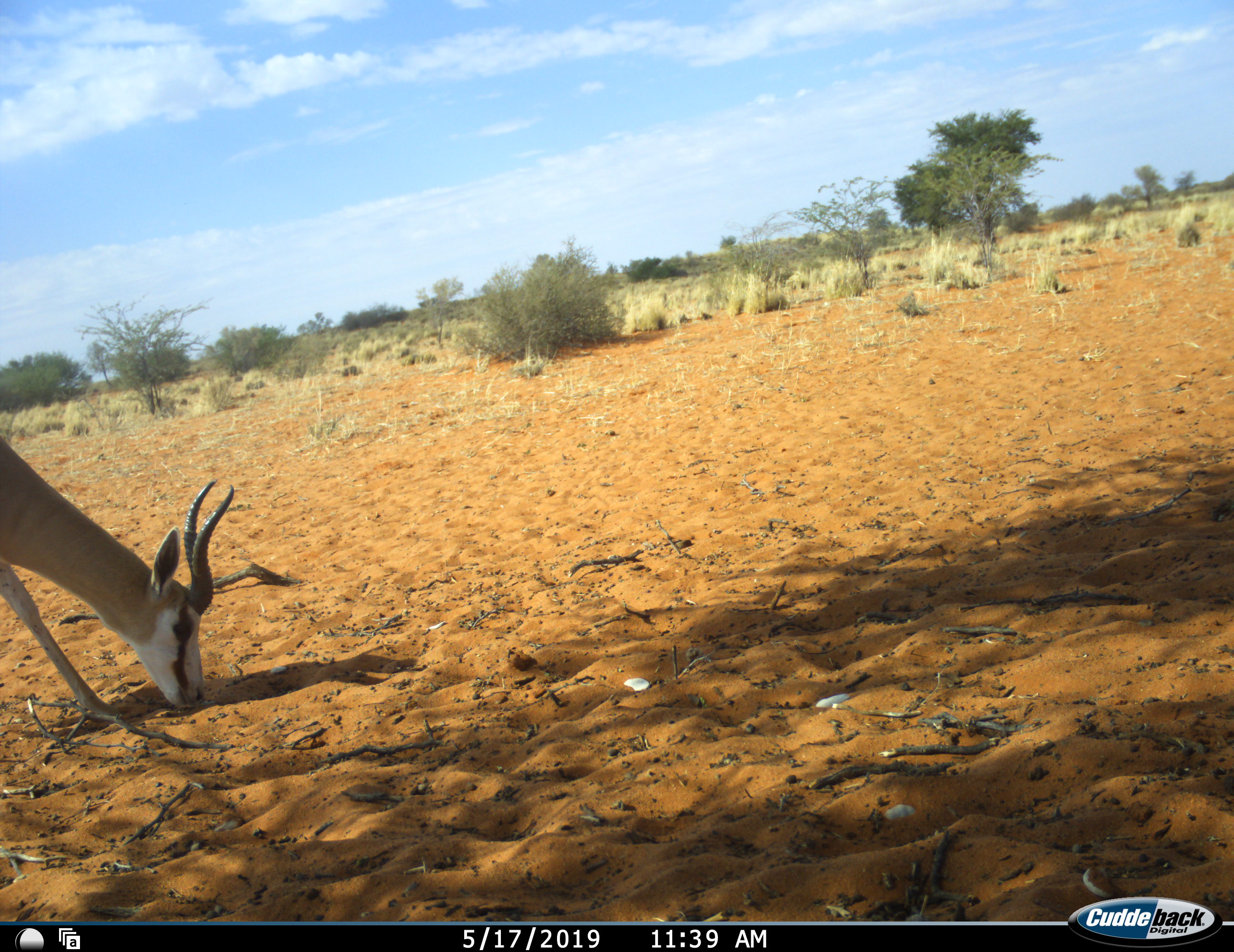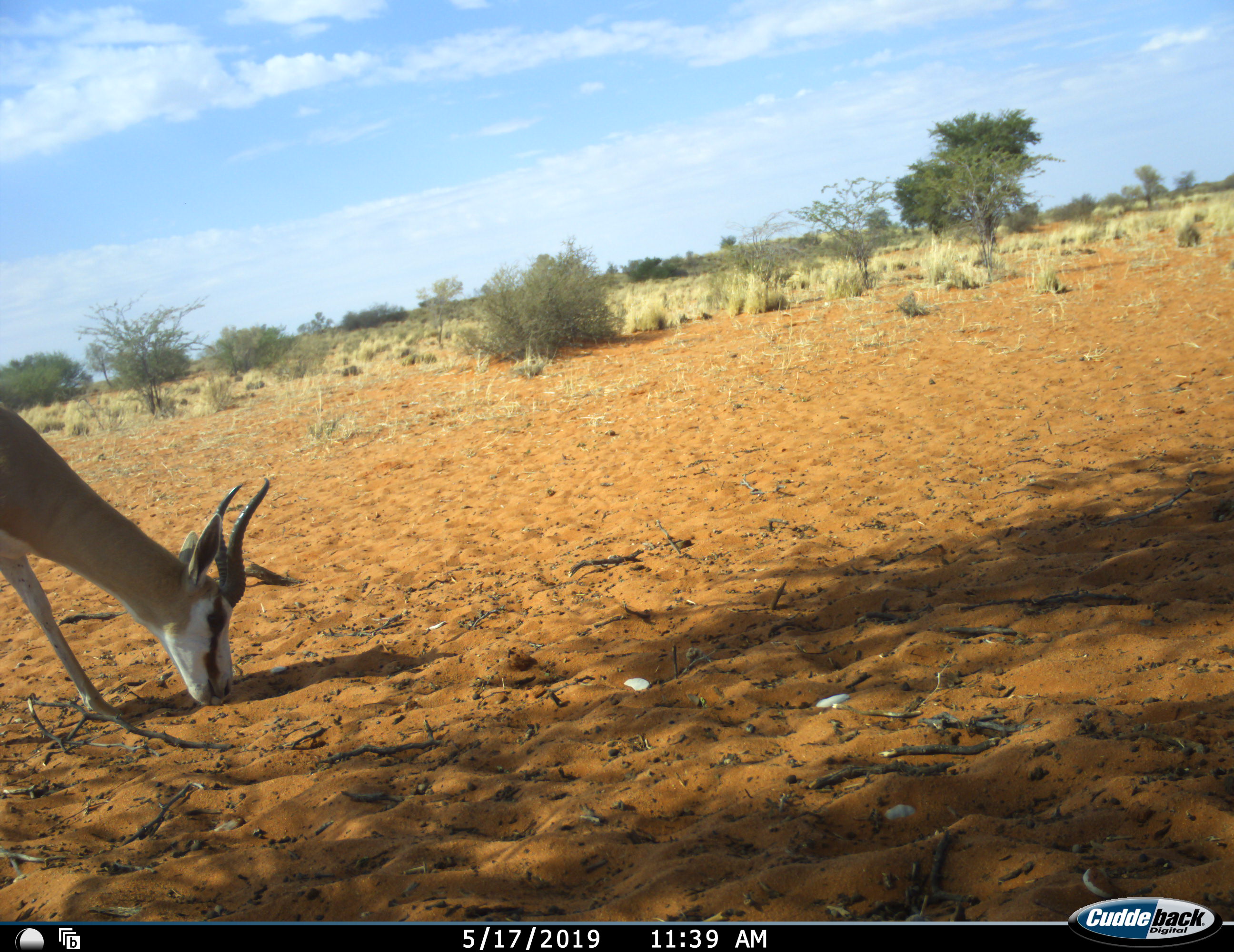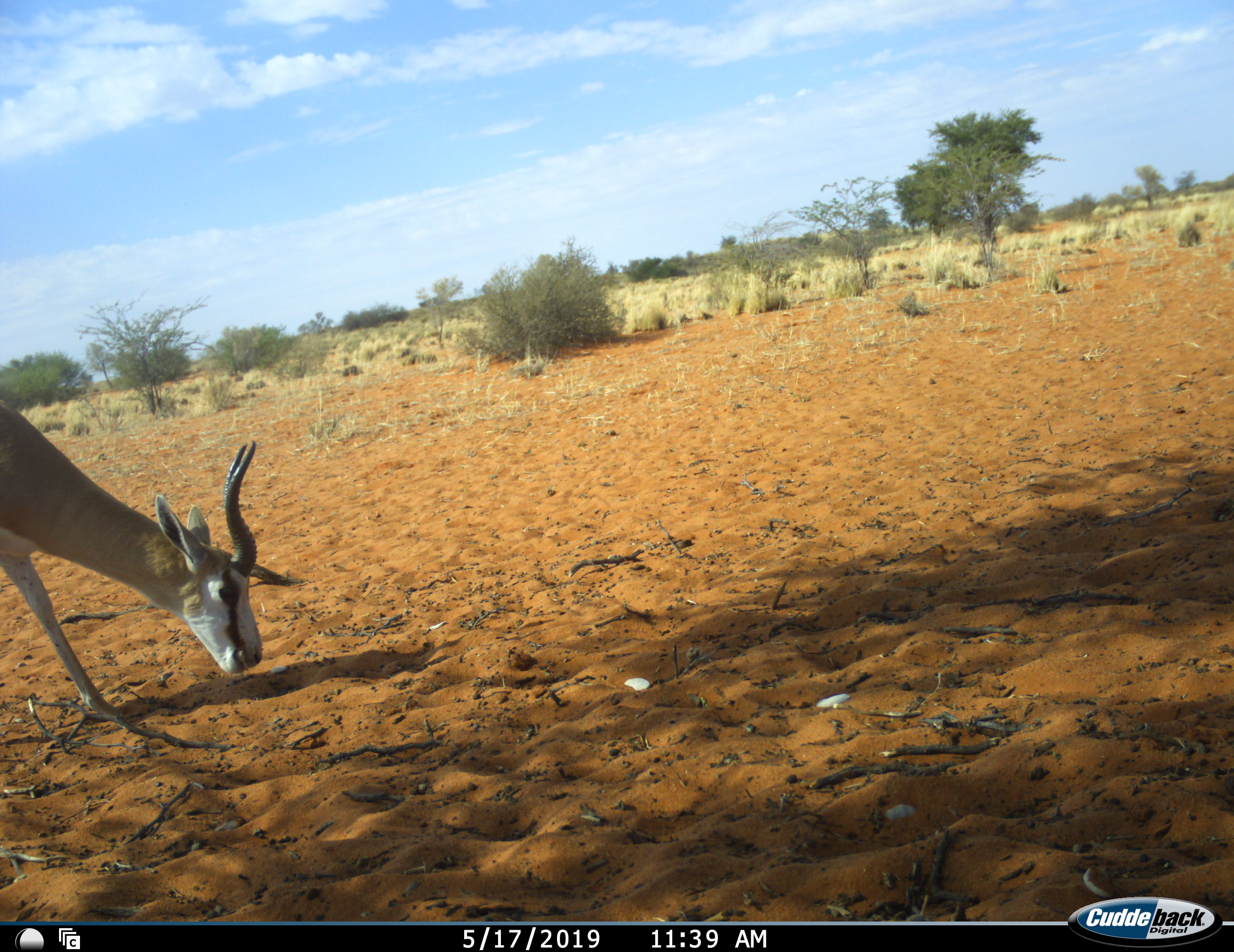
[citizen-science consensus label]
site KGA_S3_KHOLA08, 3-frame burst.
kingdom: Animalia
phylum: Chordata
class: Mammalia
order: Artiodactyla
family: Bovidae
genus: Antidorcas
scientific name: Antidorcas marsupialis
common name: springbok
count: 1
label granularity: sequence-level